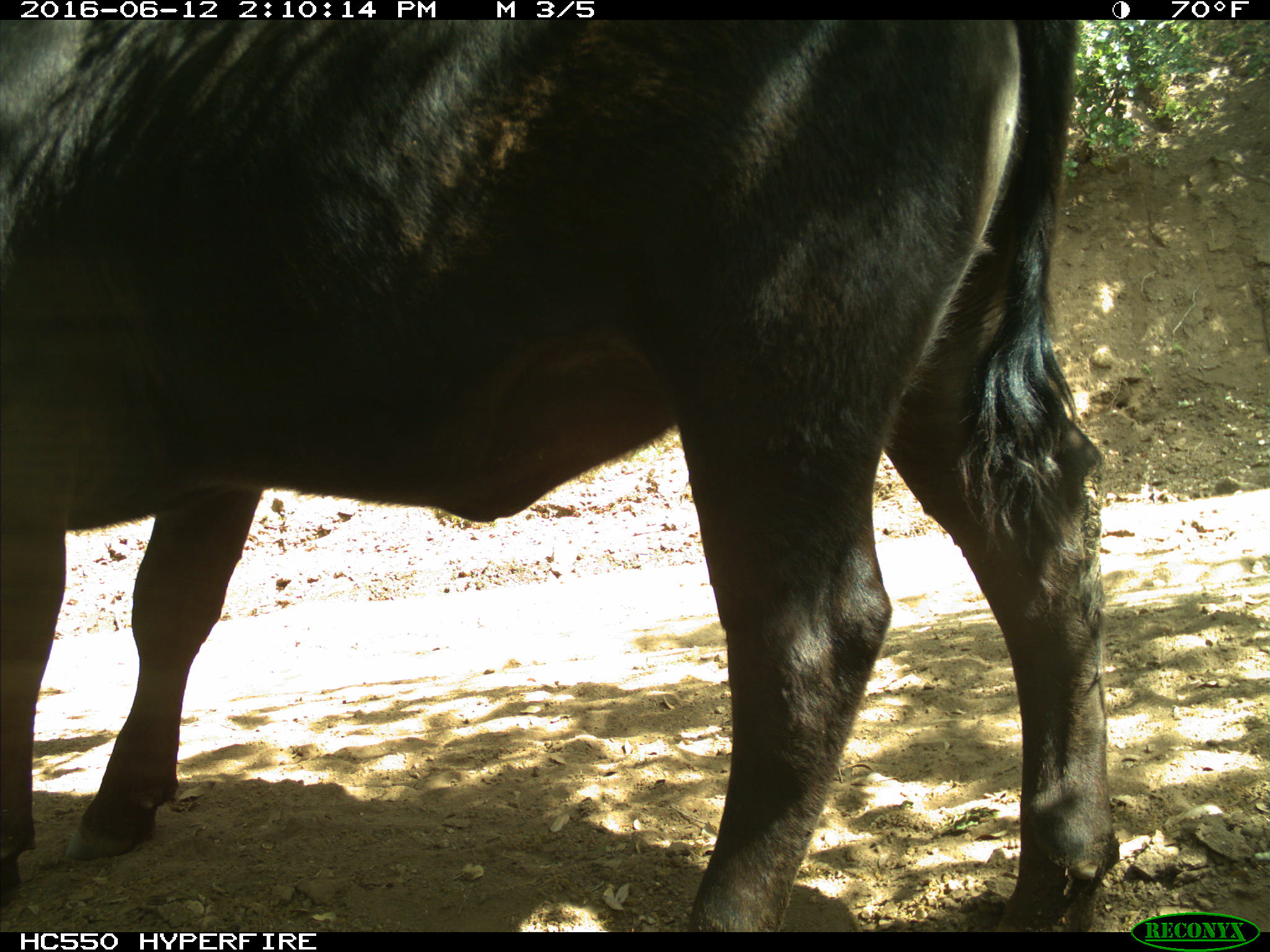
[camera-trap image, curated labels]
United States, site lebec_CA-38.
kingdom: Animalia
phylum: Chordata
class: Mammalia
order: Artiodactyla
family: Bovidae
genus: Bos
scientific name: Bos taurus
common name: domestic cow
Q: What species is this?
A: Bos taurus (domestic cow).